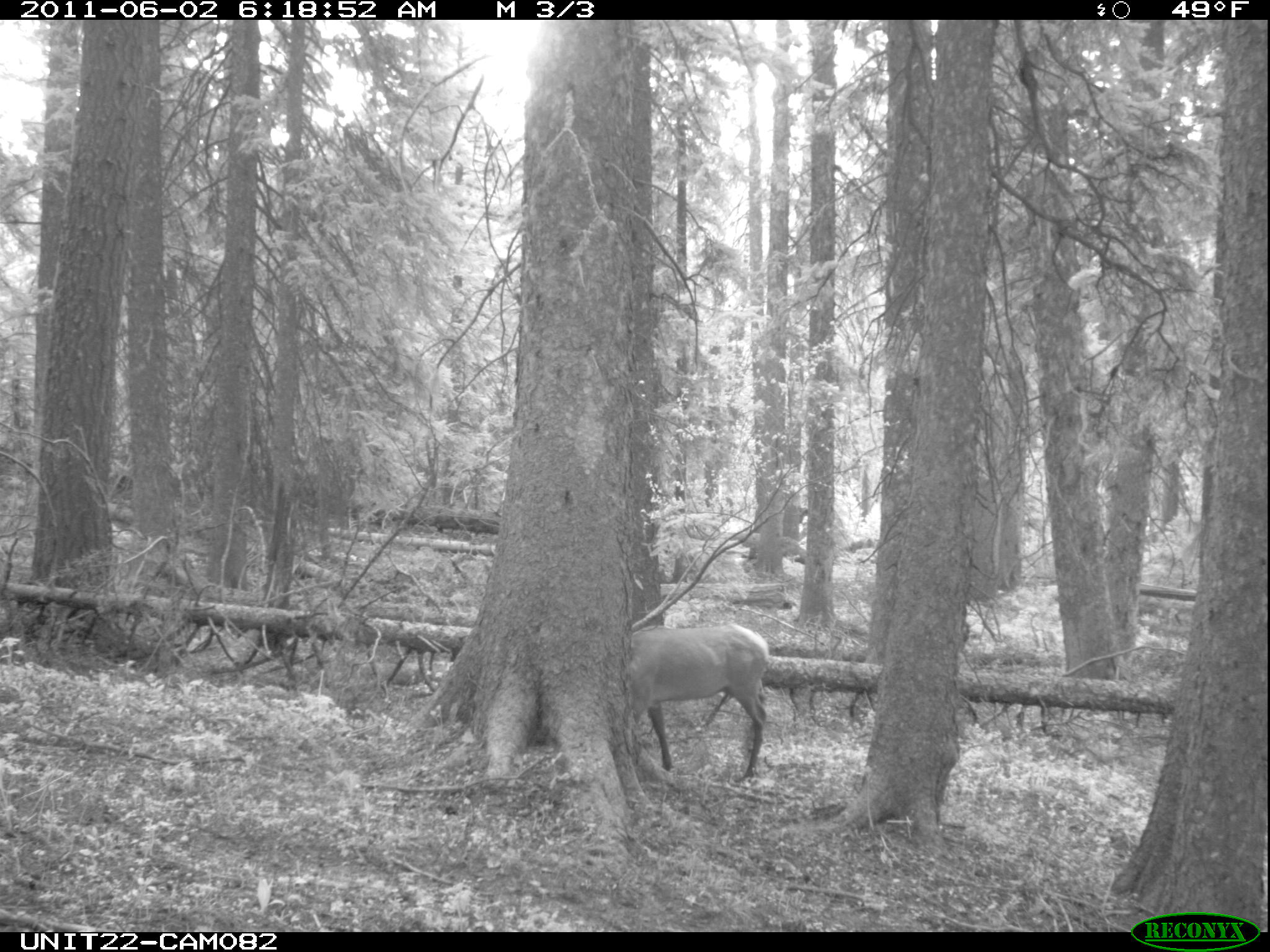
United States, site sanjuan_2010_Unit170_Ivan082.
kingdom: Animalia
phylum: Chordata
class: Mammalia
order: Artiodactyla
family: Cervidae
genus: Cervus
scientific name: Cervus elaphus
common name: red deer